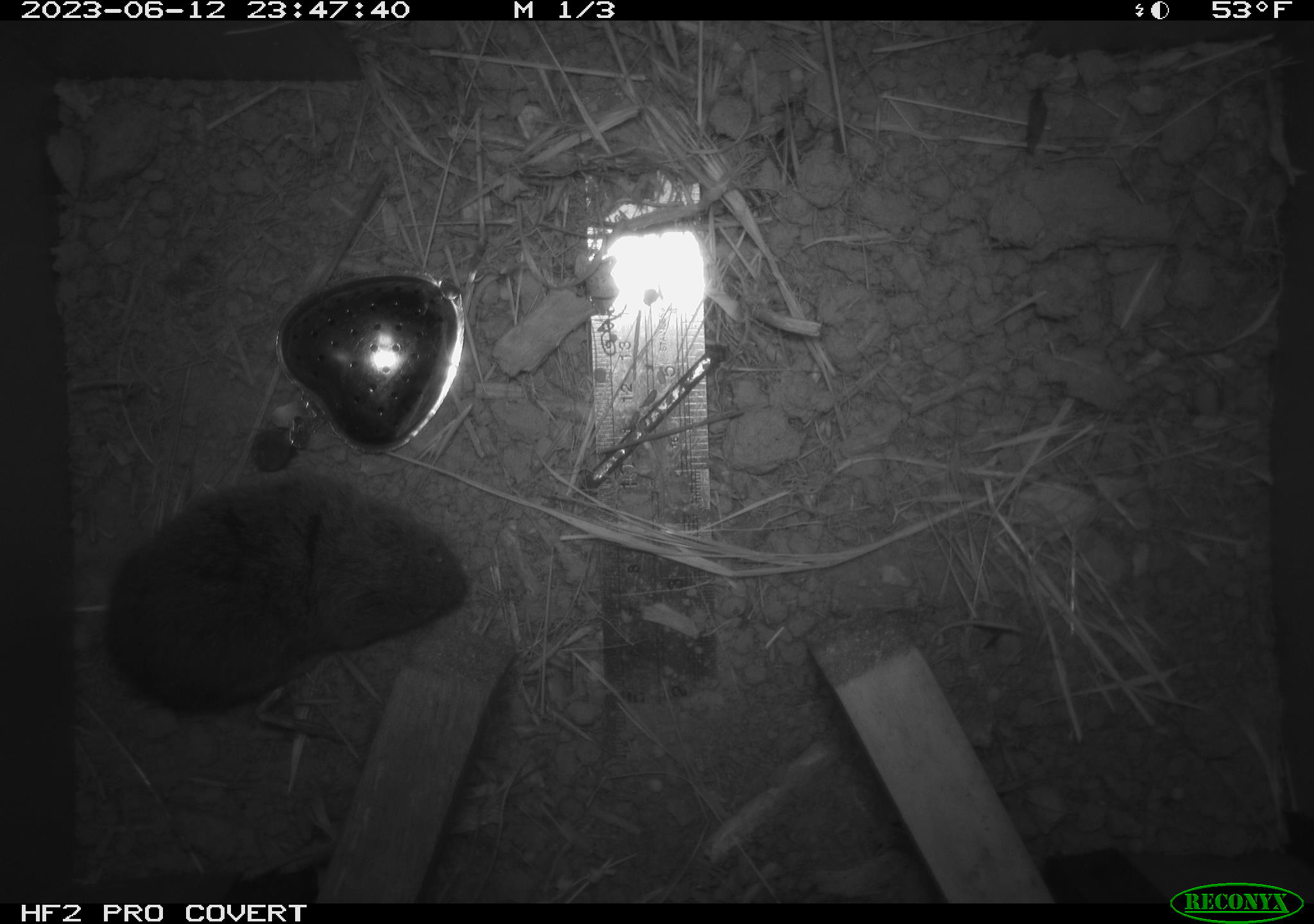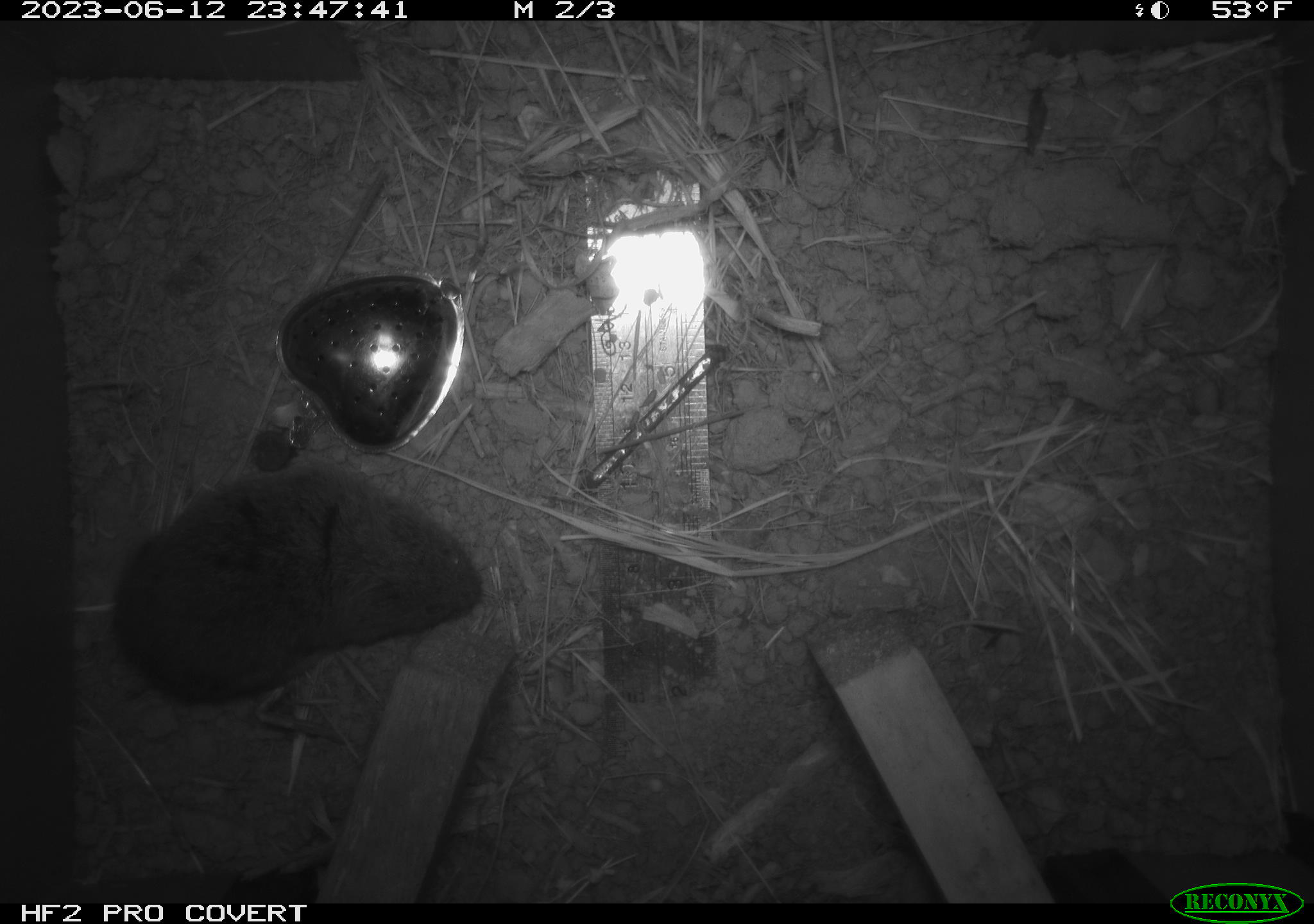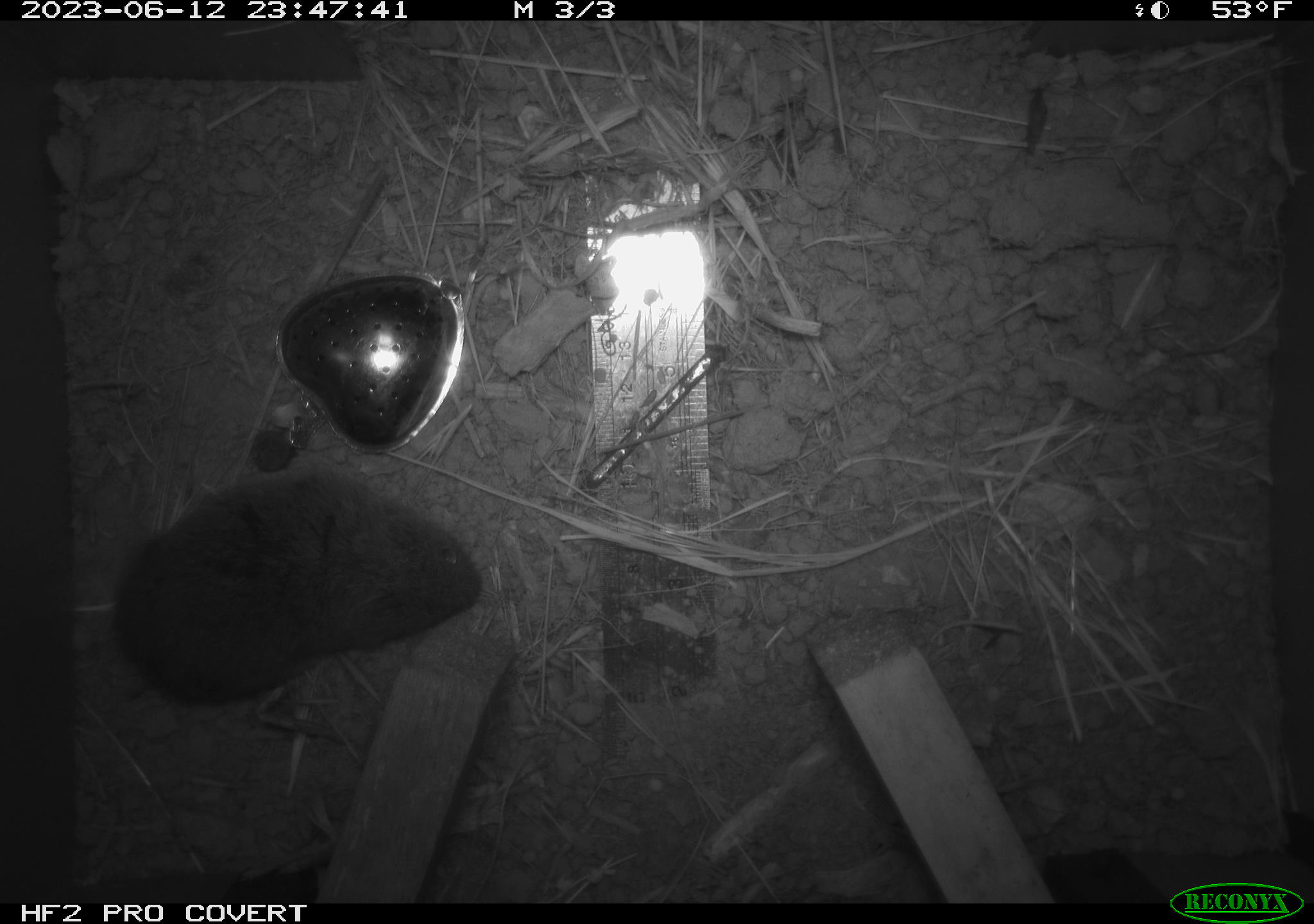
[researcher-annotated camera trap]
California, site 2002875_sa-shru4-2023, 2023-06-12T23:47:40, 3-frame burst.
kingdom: Animalia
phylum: Chordata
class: Mammalia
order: Rodentia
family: Cricetidae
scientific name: Arvicolinae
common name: voles, lemmings, and muskrats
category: arvicolinae subfamily